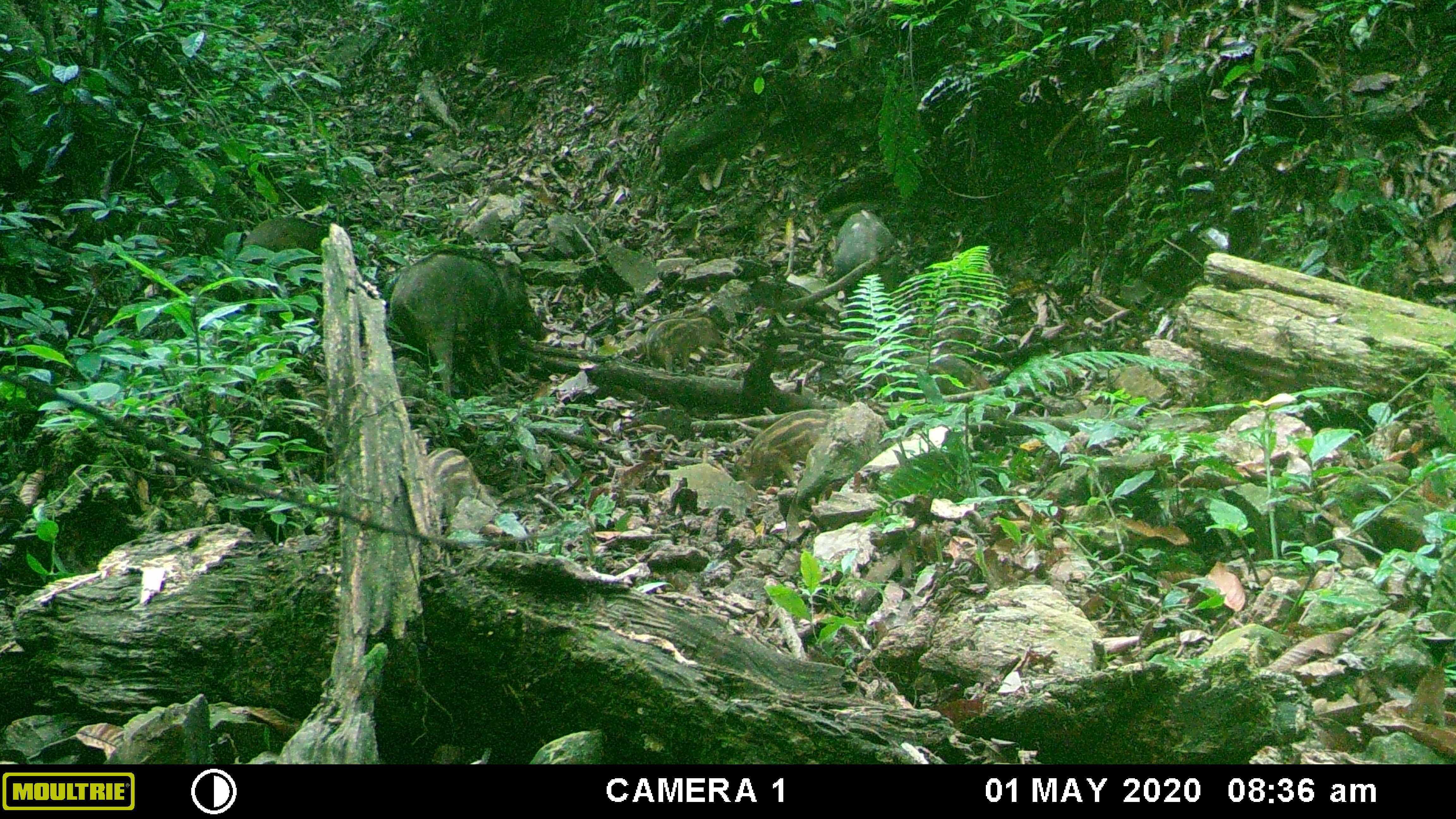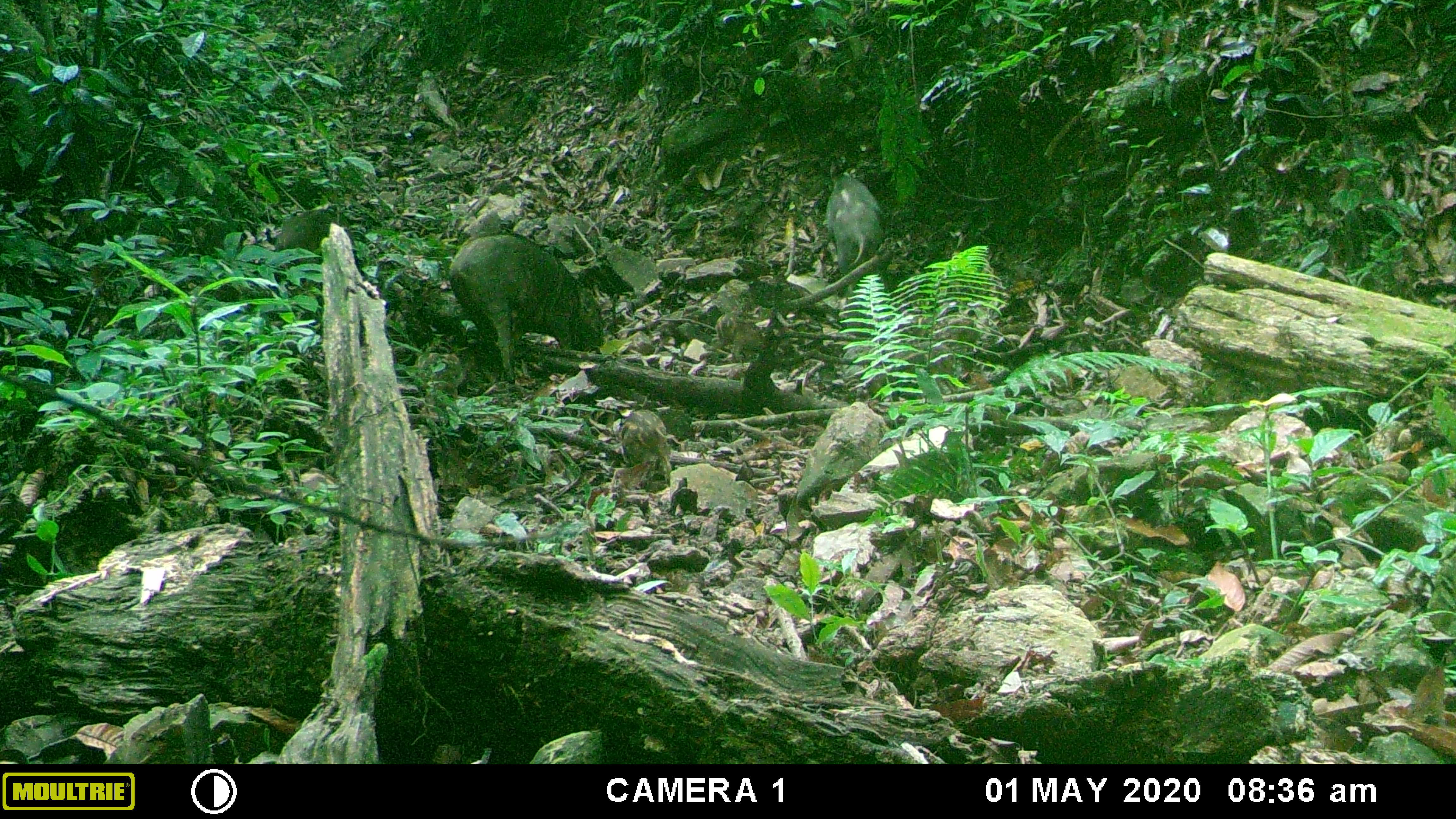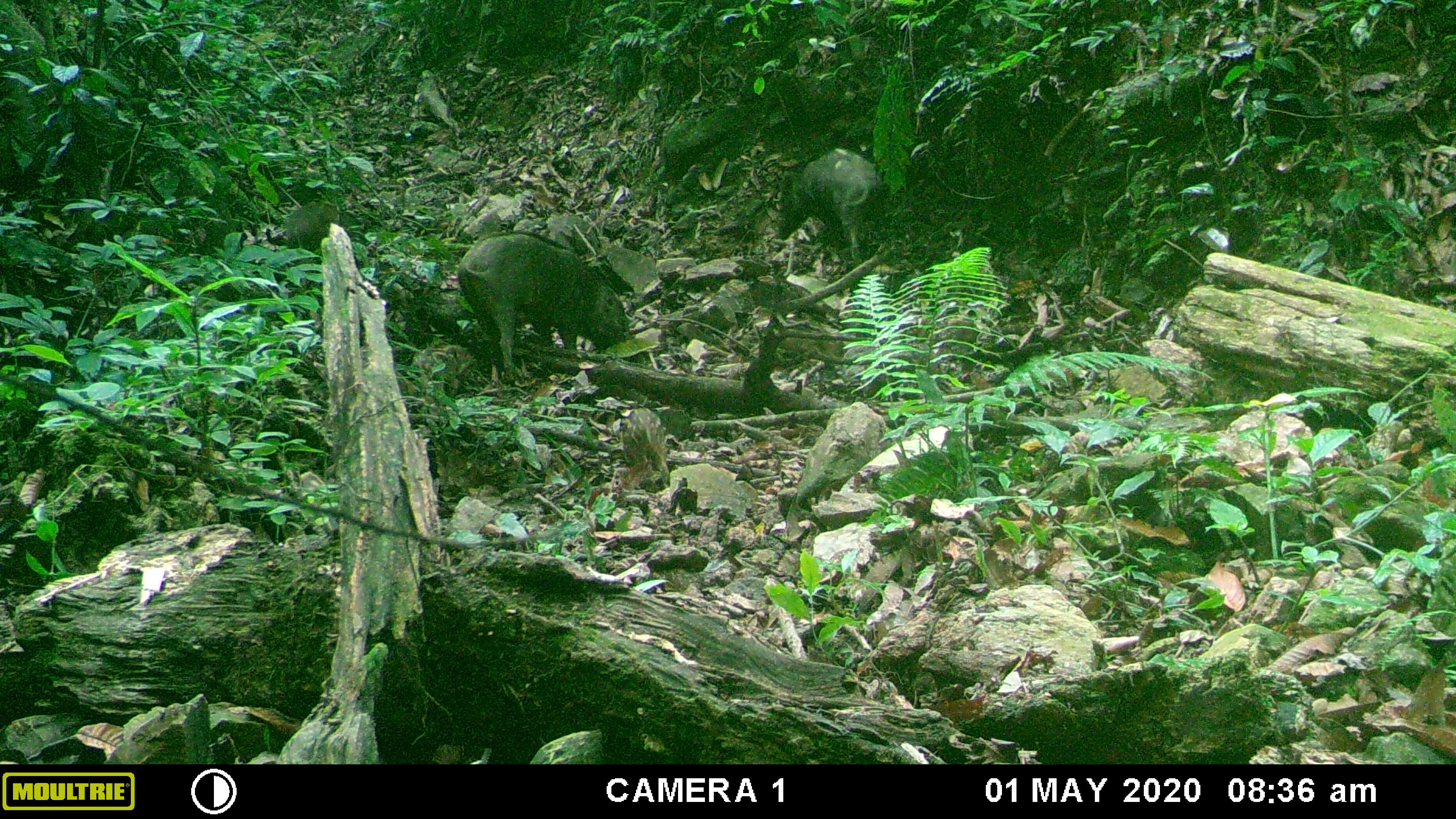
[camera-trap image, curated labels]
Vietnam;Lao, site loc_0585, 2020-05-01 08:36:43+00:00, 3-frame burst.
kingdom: Animalia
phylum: Chordata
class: Mammalia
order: Artiodactyla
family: Suidae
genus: Sus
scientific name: Sus scrofa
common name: eurasian wild pig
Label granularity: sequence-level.